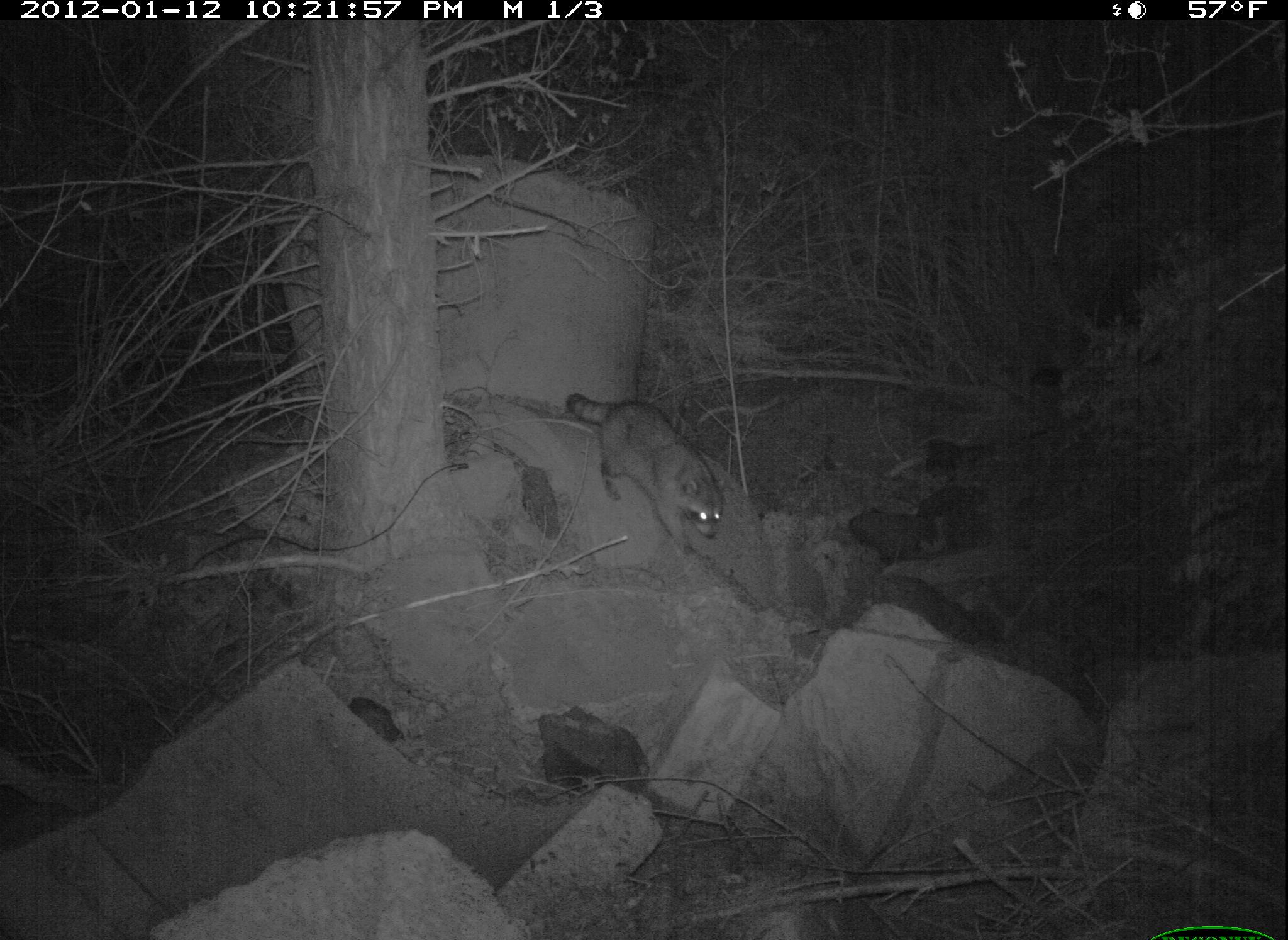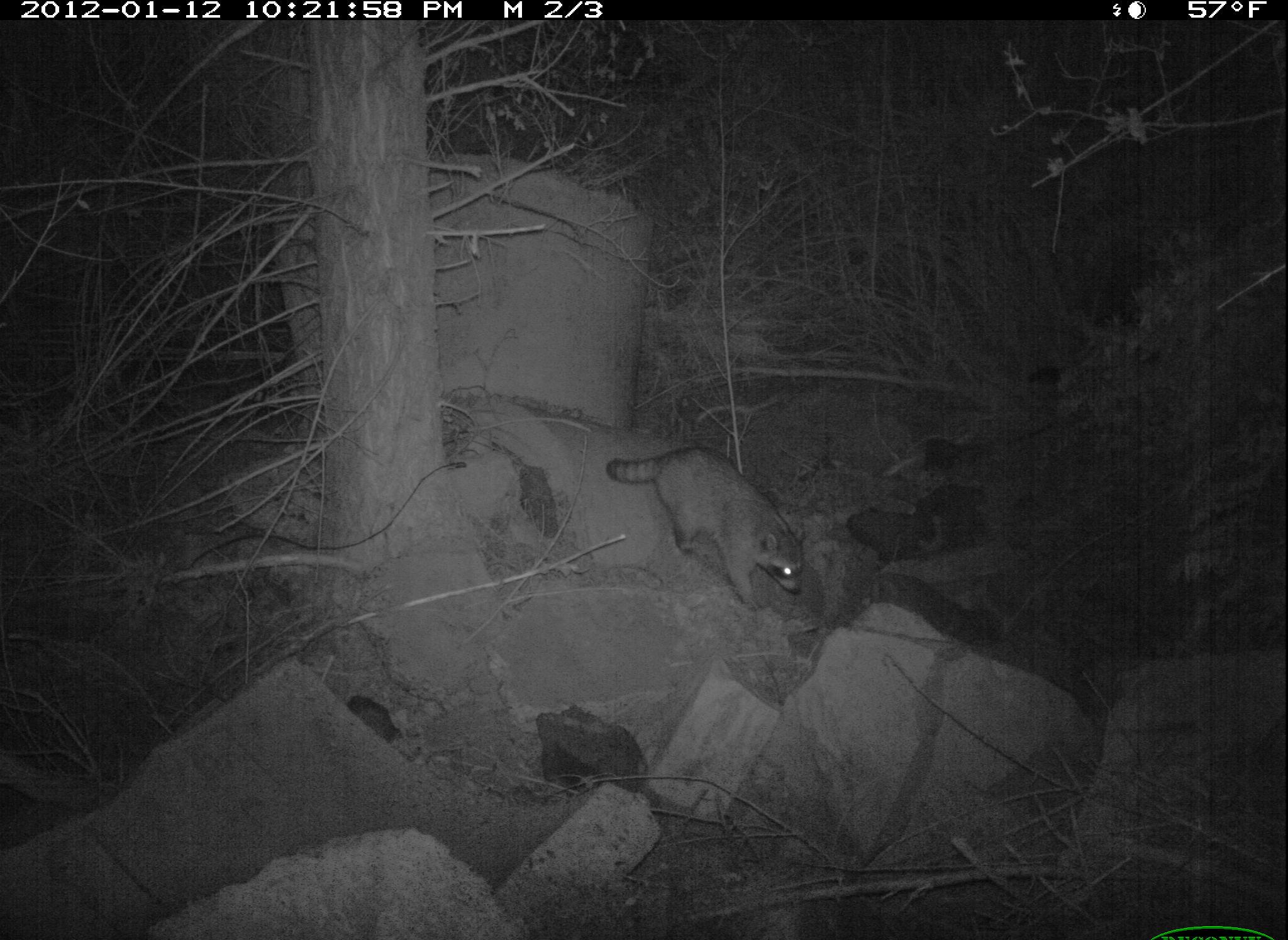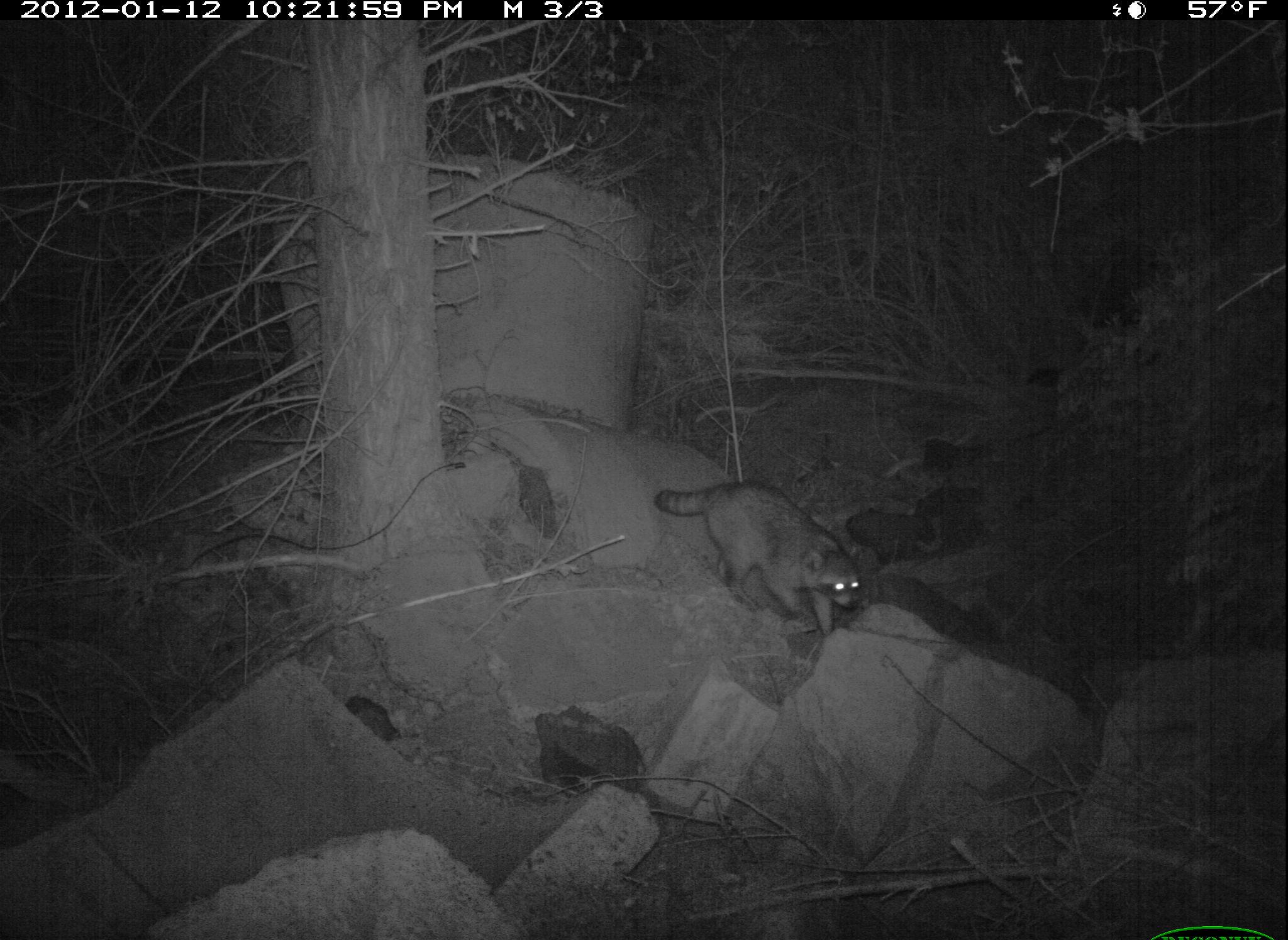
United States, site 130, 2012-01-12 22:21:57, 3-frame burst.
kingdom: Animalia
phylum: Chordata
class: Mammalia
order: Carnivora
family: Procyonidae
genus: Procyon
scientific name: Procyon lotor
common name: raccoon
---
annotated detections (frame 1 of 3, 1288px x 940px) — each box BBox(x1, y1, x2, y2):
raccoon: BBox(557, 387, 737, 556)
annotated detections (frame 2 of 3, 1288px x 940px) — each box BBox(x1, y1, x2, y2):
raccoon: BBox(604, 430, 818, 627)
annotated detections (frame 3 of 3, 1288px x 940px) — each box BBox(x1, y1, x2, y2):
raccoon: BBox(649, 477, 871, 641)